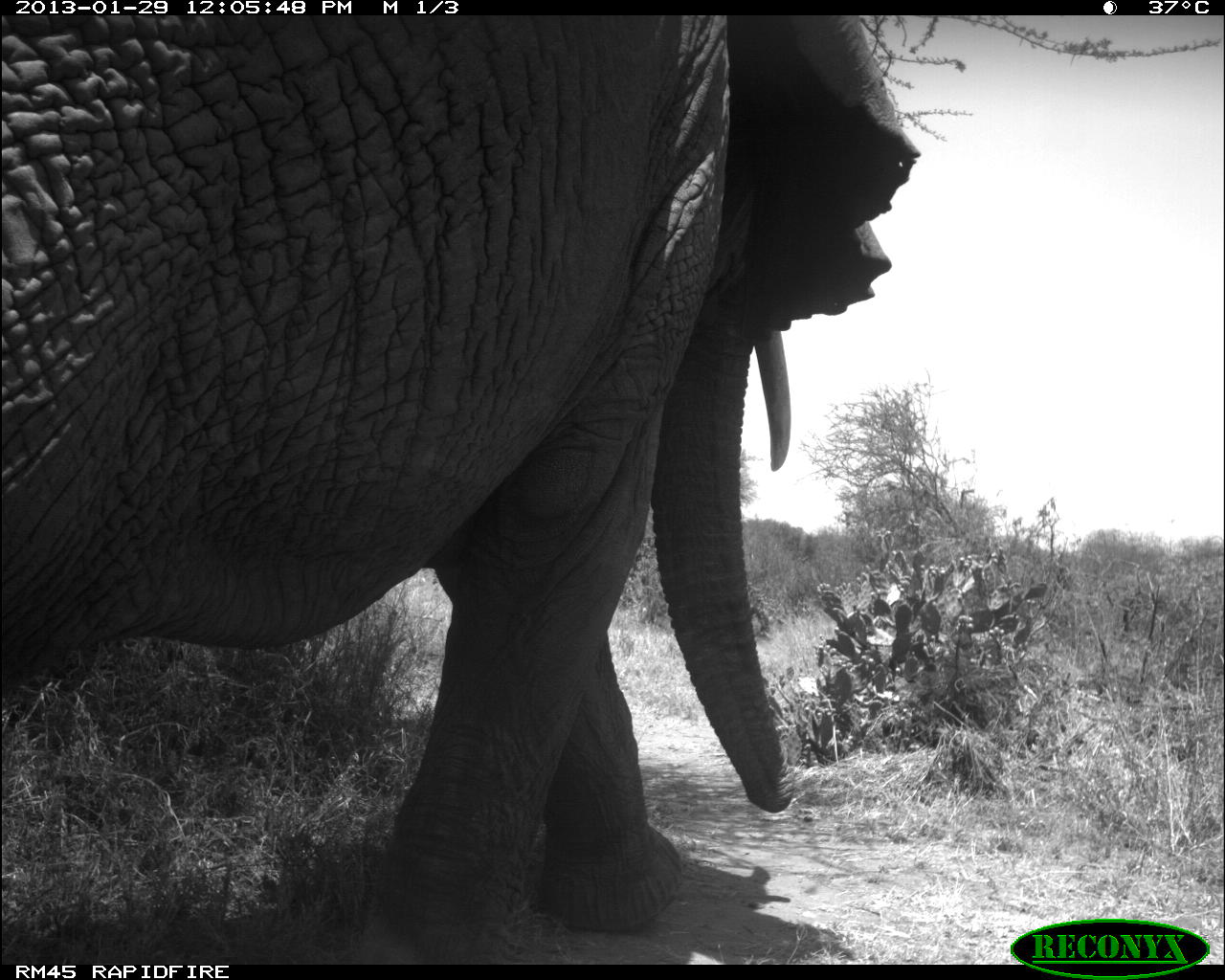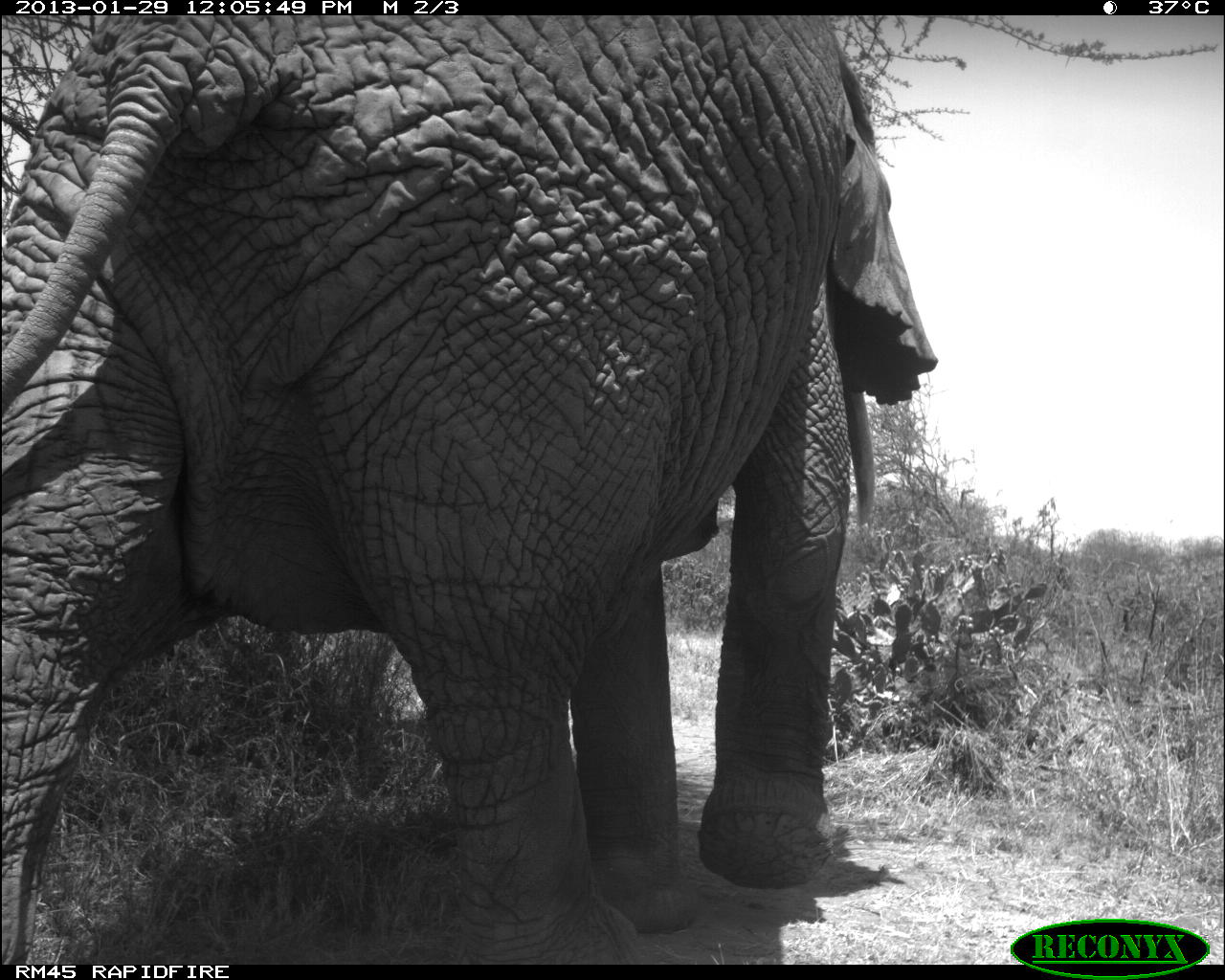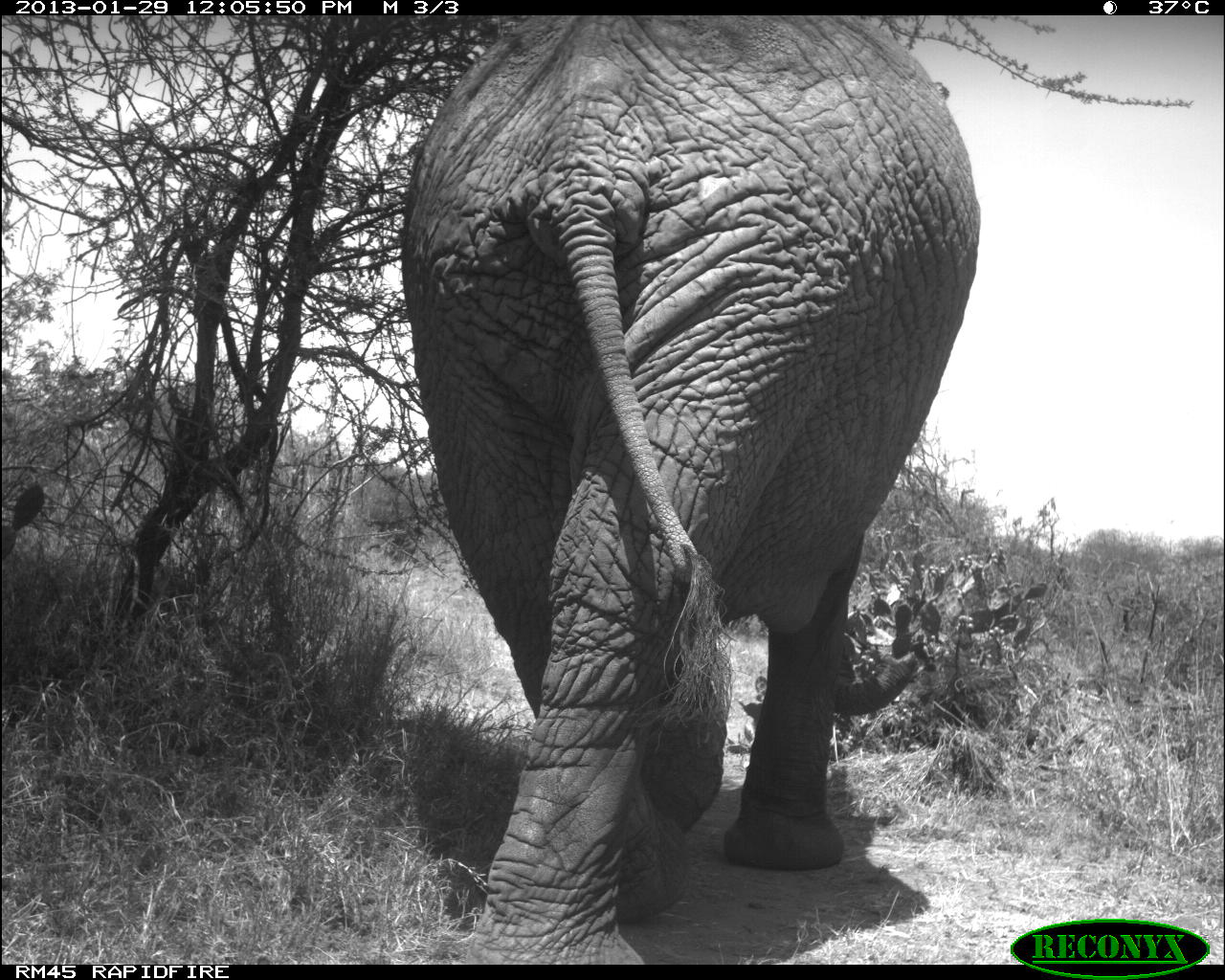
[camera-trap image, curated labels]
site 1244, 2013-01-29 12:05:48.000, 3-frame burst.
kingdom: Animalia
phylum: Chordata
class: Mammalia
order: Proboscidea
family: Elephantidae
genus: Loxodonta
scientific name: Loxodonta africana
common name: african bush elephant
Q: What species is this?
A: Loxodonta africana (african bush elephant).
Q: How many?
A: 1.